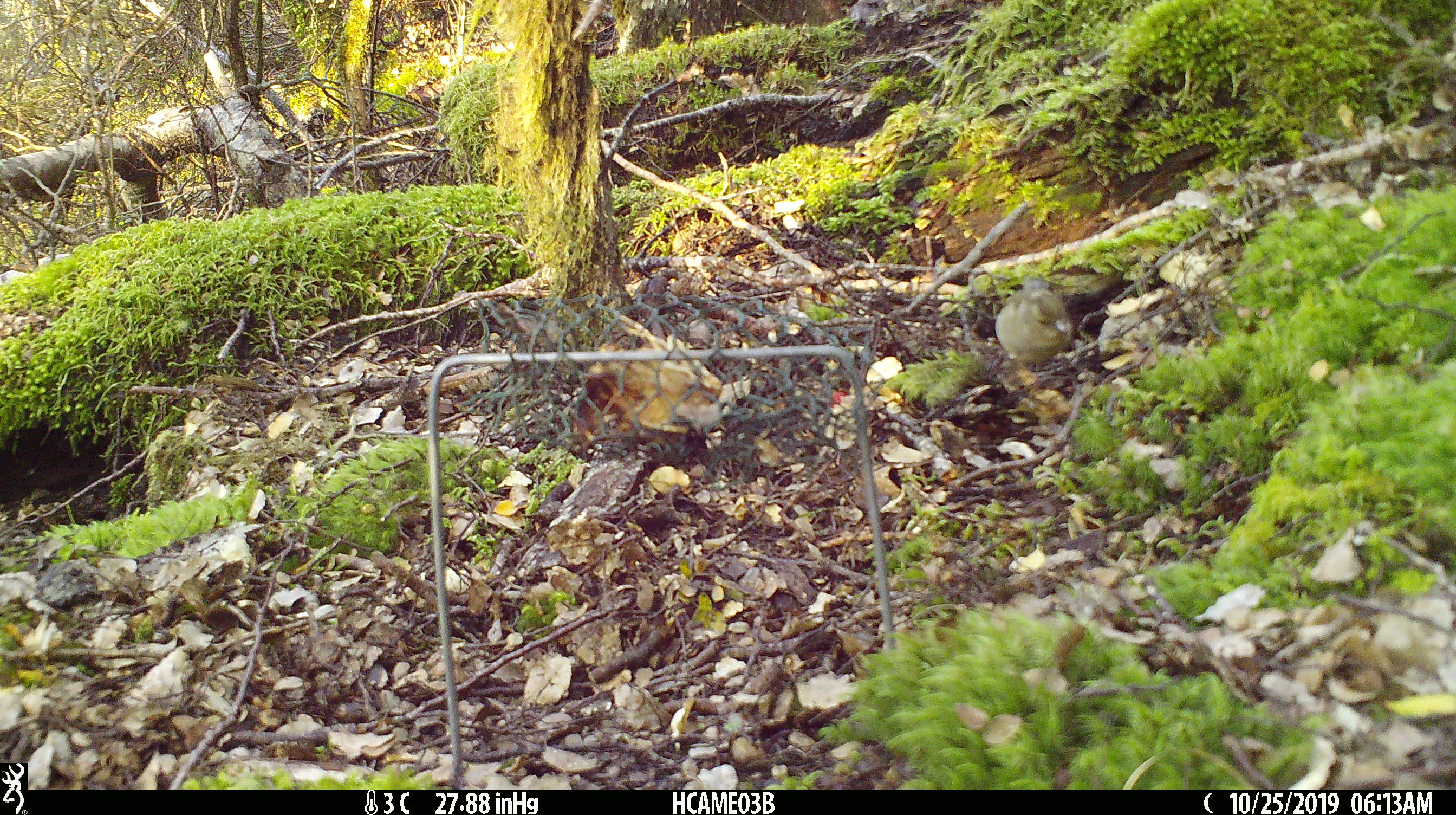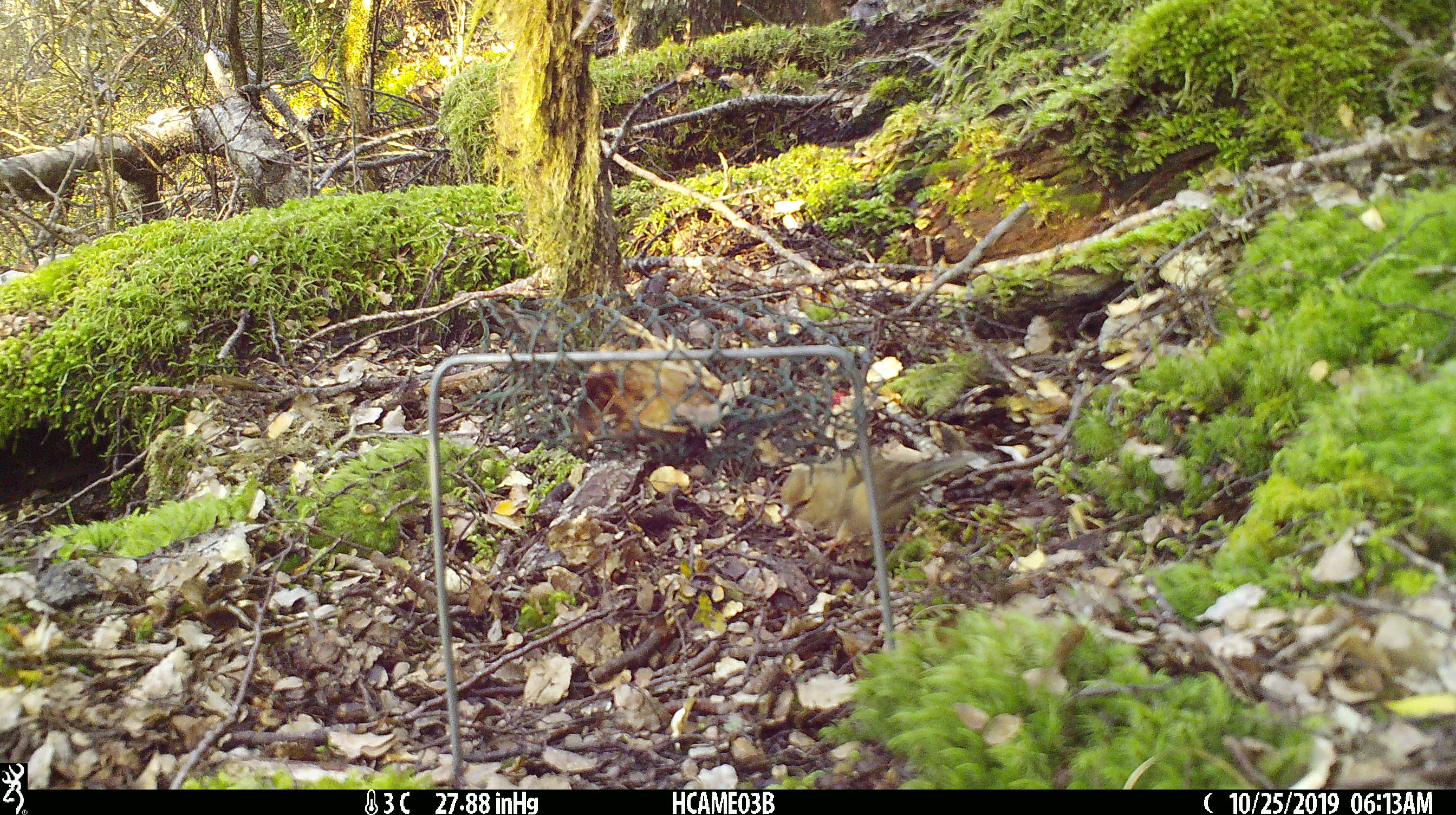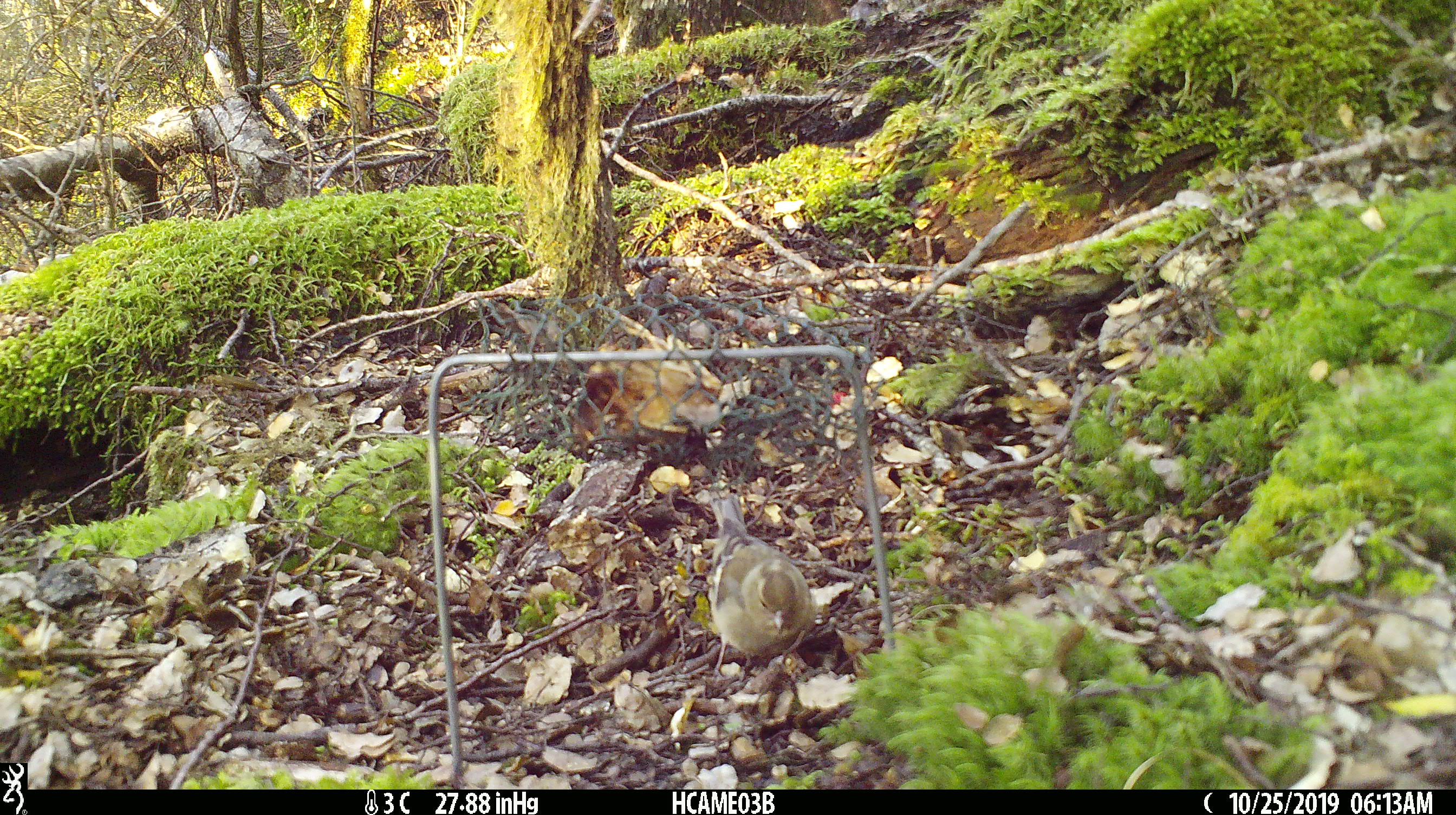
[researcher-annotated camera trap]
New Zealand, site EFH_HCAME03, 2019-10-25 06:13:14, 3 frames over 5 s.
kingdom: Animalia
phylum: Chordata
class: Aves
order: Passeriformes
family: Turdidae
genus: Turdus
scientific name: Turdus merula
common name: eurasian blackbird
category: blackbird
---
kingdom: Animalia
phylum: Chordata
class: Aves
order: Passeriformes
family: Fringillidae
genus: Fringilla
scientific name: Fringilla coelebs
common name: common chaffinch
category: chaffinch